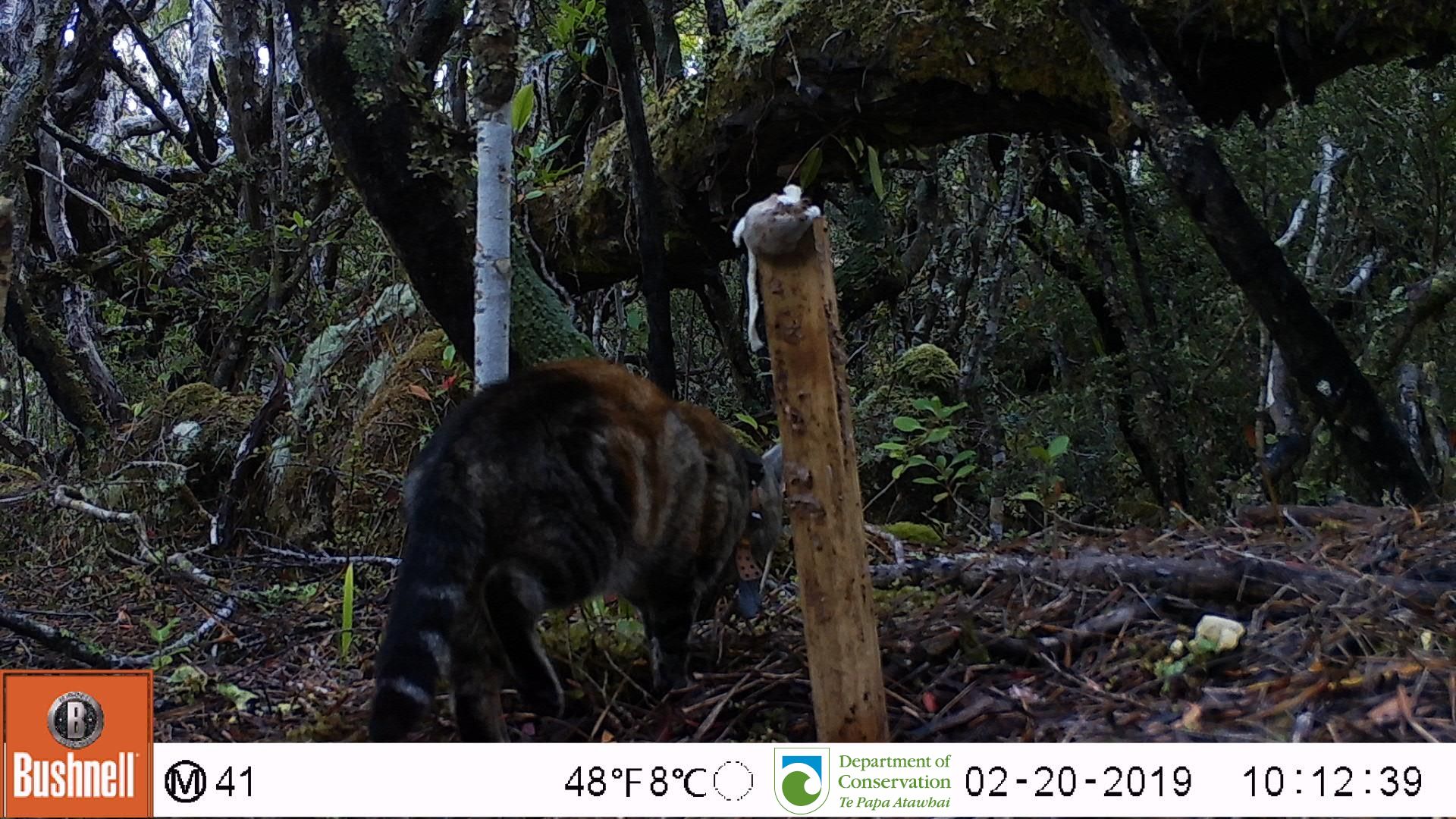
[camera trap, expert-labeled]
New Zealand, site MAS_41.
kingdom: Animalia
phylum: Chordata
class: Mammalia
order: Carnivora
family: Felidae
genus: Felis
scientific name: Felis catus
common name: domestic cat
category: cat